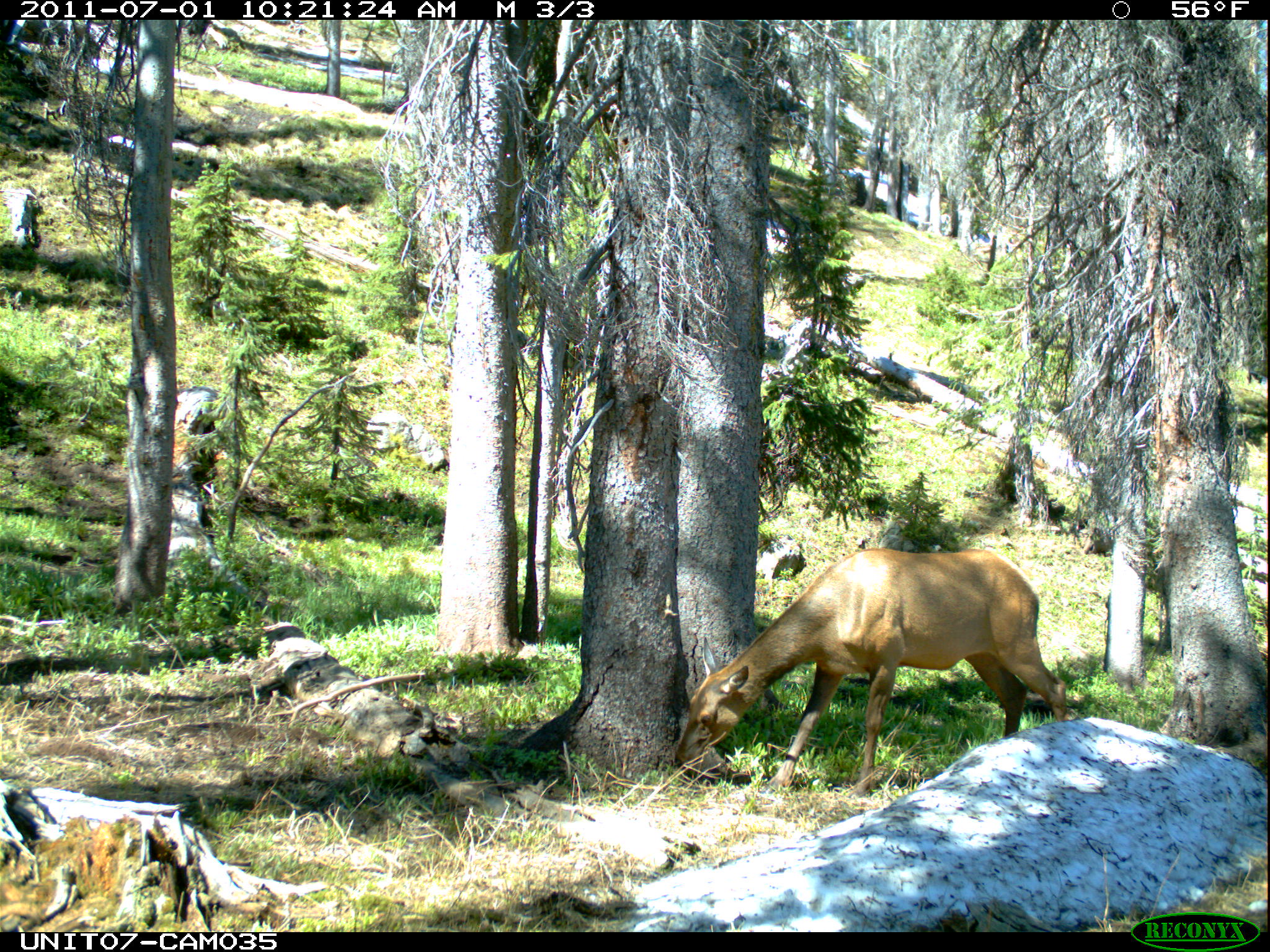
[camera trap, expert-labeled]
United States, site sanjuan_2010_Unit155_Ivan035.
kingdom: Animalia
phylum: Chordata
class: Mammalia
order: Artiodactyla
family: Cervidae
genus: Cervus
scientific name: Cervus elaphus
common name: red deer